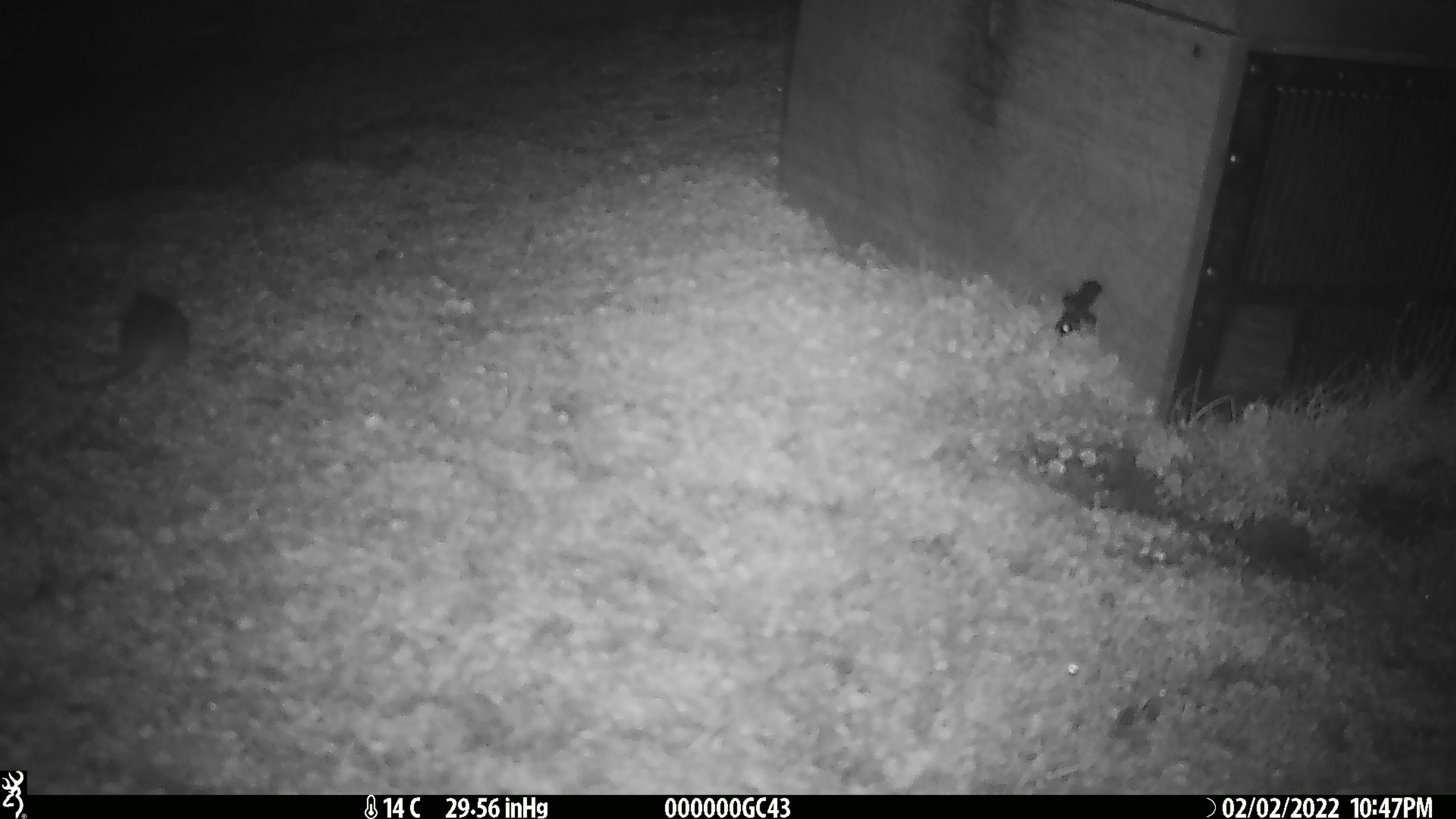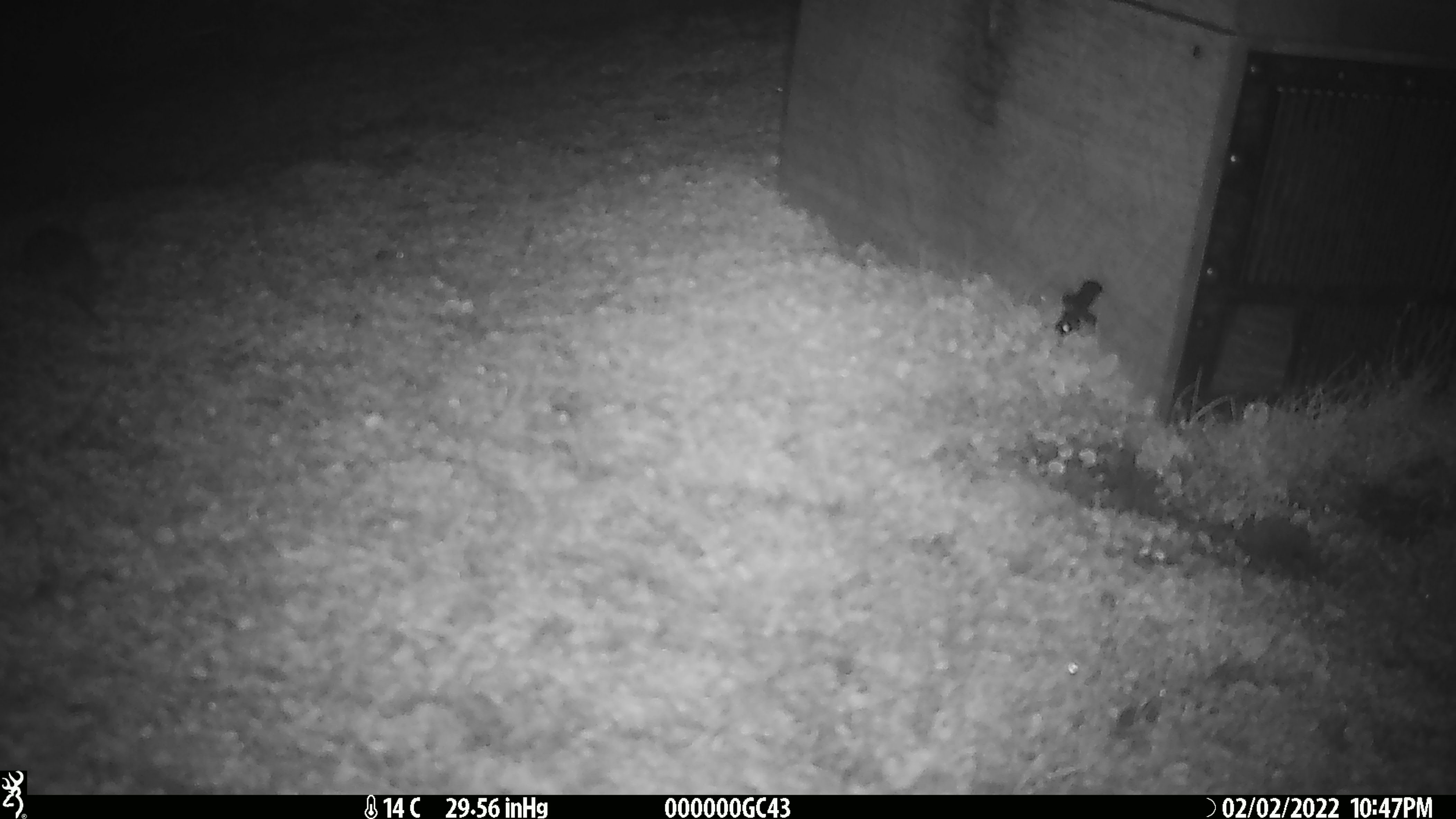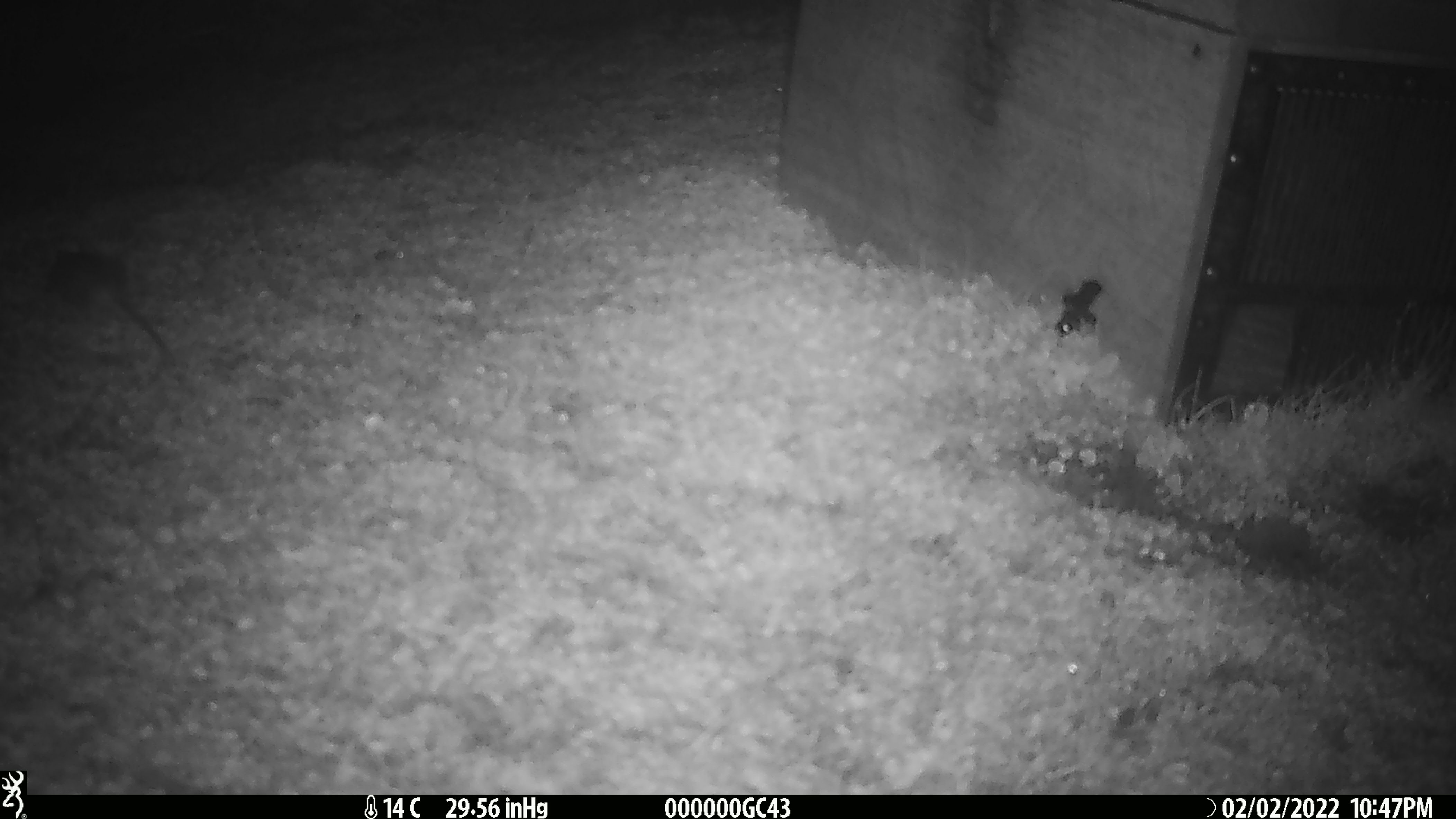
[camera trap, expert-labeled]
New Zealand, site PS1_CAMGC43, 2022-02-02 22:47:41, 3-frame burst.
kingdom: Animalia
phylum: Chordata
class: Mammalia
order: Rodentia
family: Muridae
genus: Mus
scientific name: Mus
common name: mouse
Mouse (Mus).